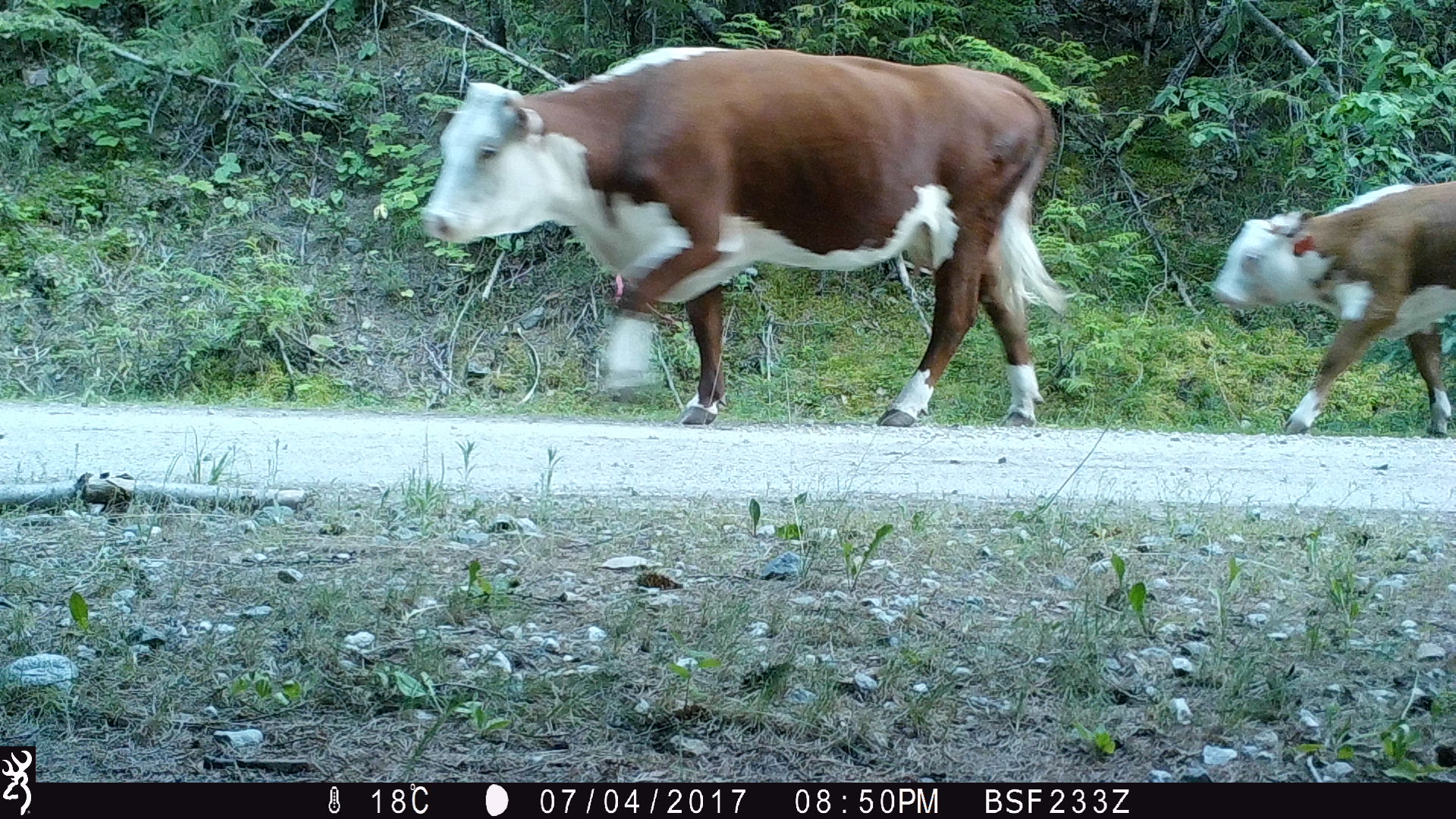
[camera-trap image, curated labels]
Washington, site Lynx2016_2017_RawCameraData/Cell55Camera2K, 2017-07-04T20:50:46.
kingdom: Animalia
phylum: Chordata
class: Mammalia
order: Artiodactyla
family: Bovidae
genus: Bos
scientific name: Bos taurus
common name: domestic cattle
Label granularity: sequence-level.